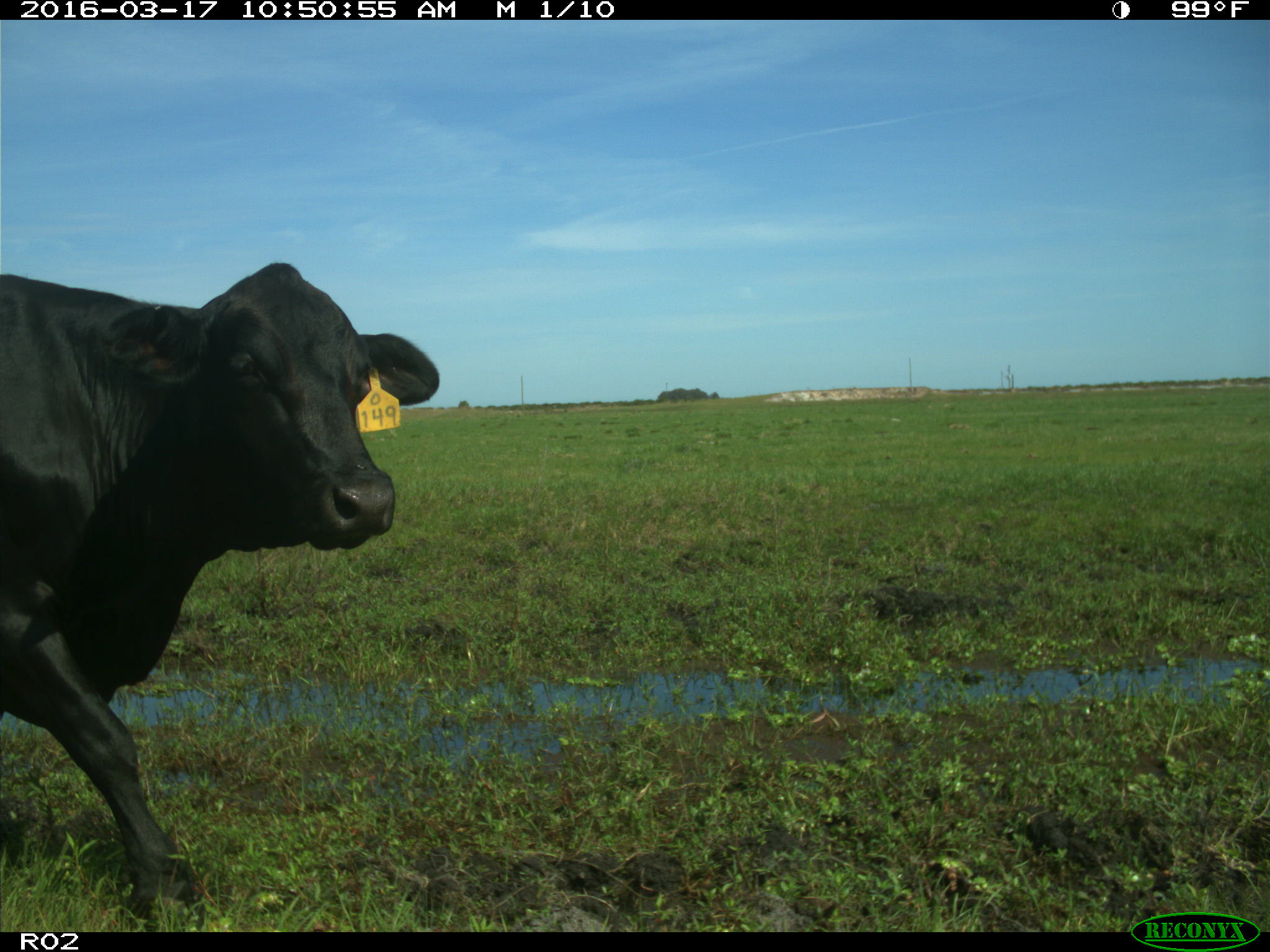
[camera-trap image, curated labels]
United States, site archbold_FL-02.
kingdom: Animalia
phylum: Chordata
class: Mammalia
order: Artiodactyla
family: Bovidae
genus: Bos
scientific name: Bos taurus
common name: domestic cow